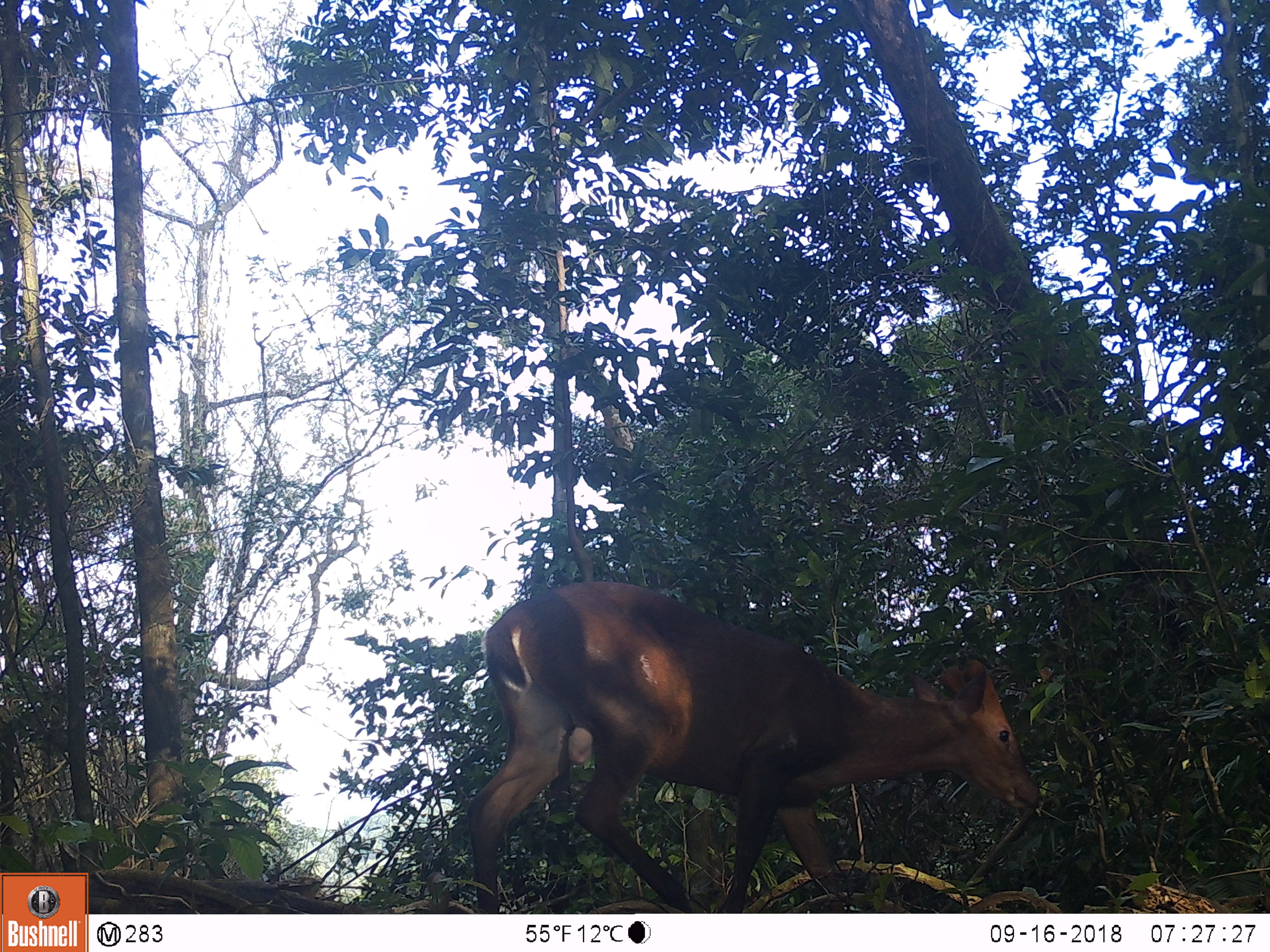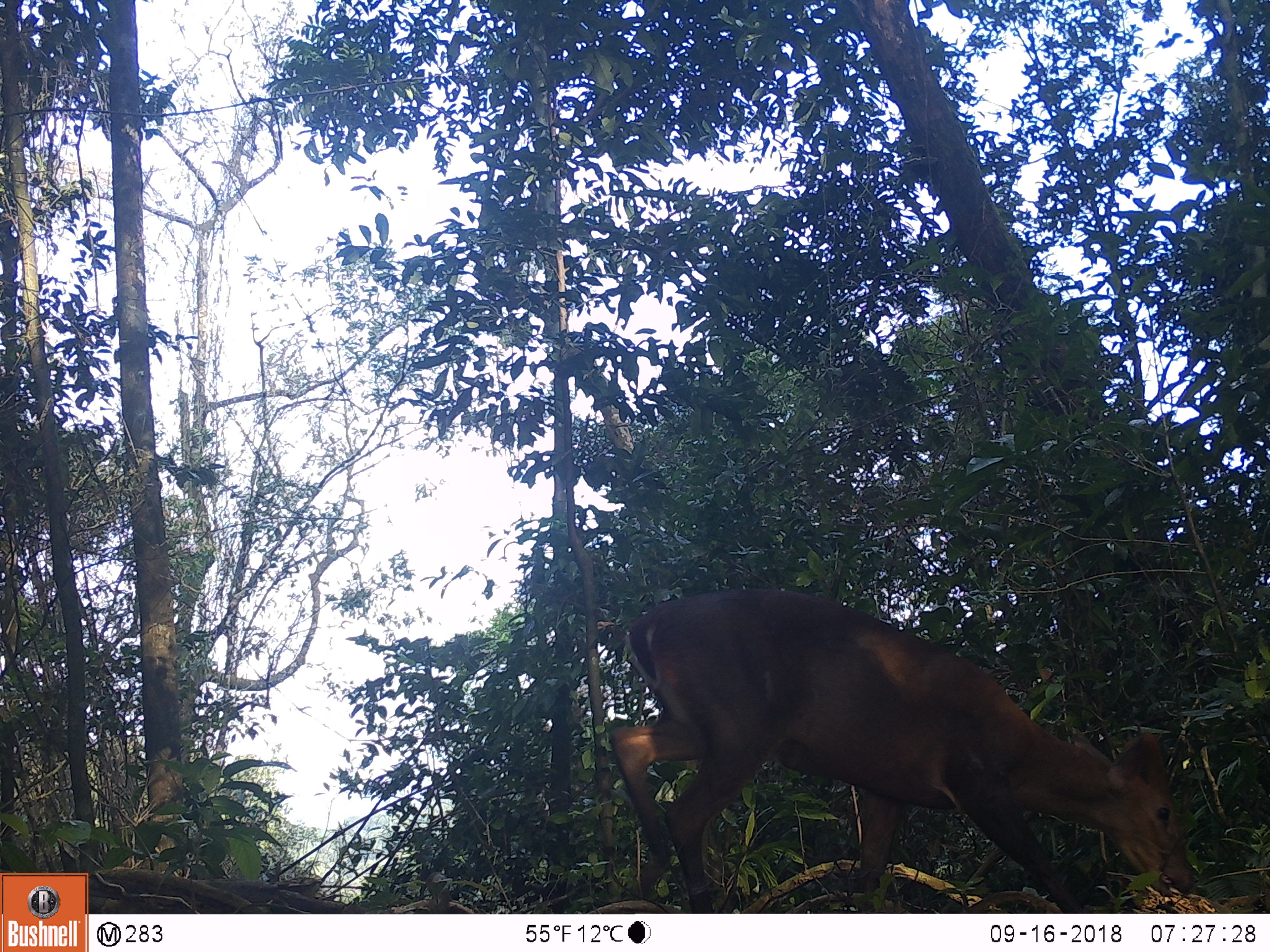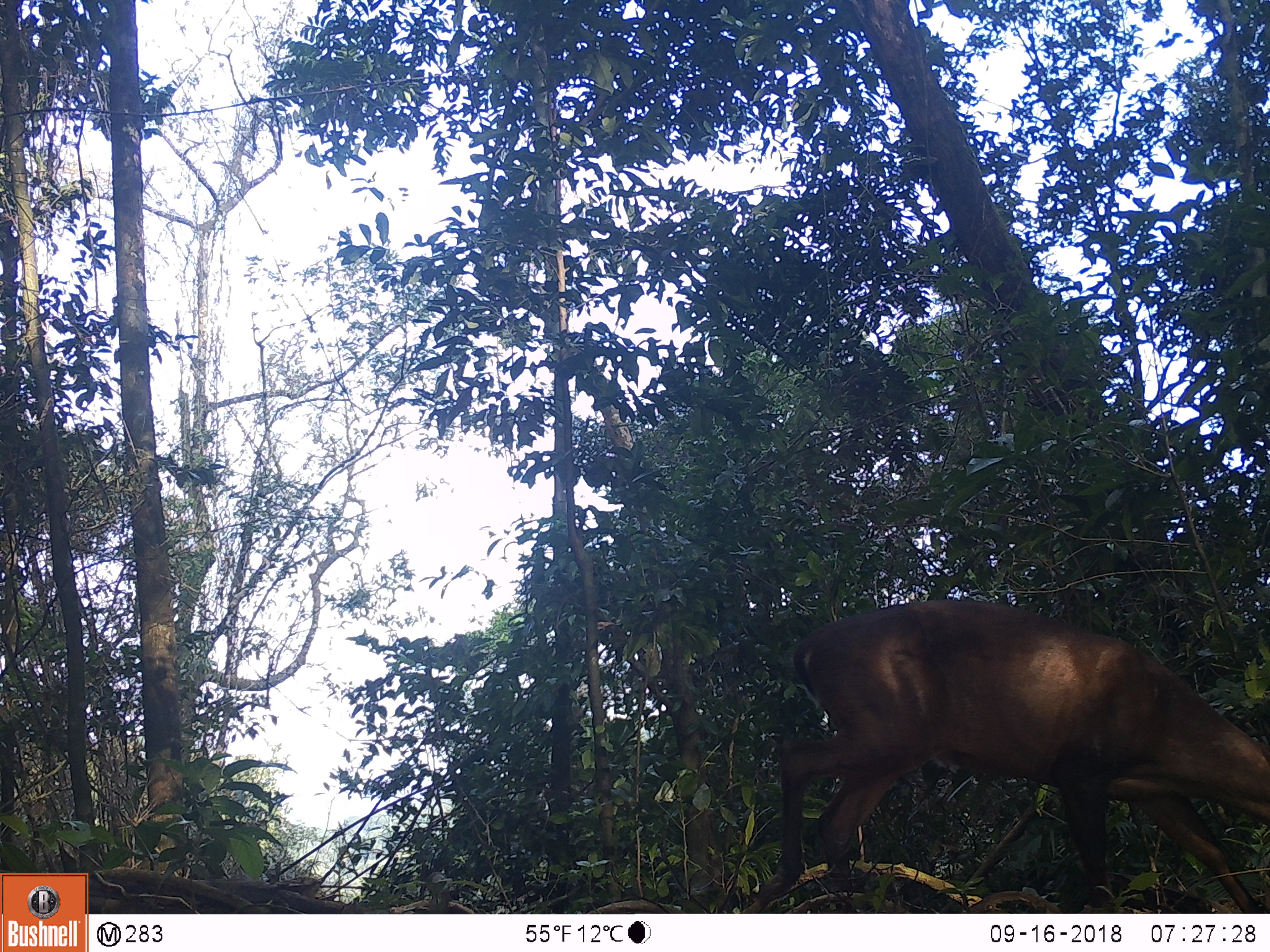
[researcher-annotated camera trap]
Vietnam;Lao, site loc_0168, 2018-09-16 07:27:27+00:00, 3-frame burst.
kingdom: Animalia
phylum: Chordata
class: Mammalia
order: Artiodactyla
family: Cervidae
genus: Muntiacus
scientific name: Muntiacus vuquangensis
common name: large-antlered muntjac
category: large antlered muntjac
Large antlered muntjac (large-antlered muntjac) (Muntiacus vuquangensis). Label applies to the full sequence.